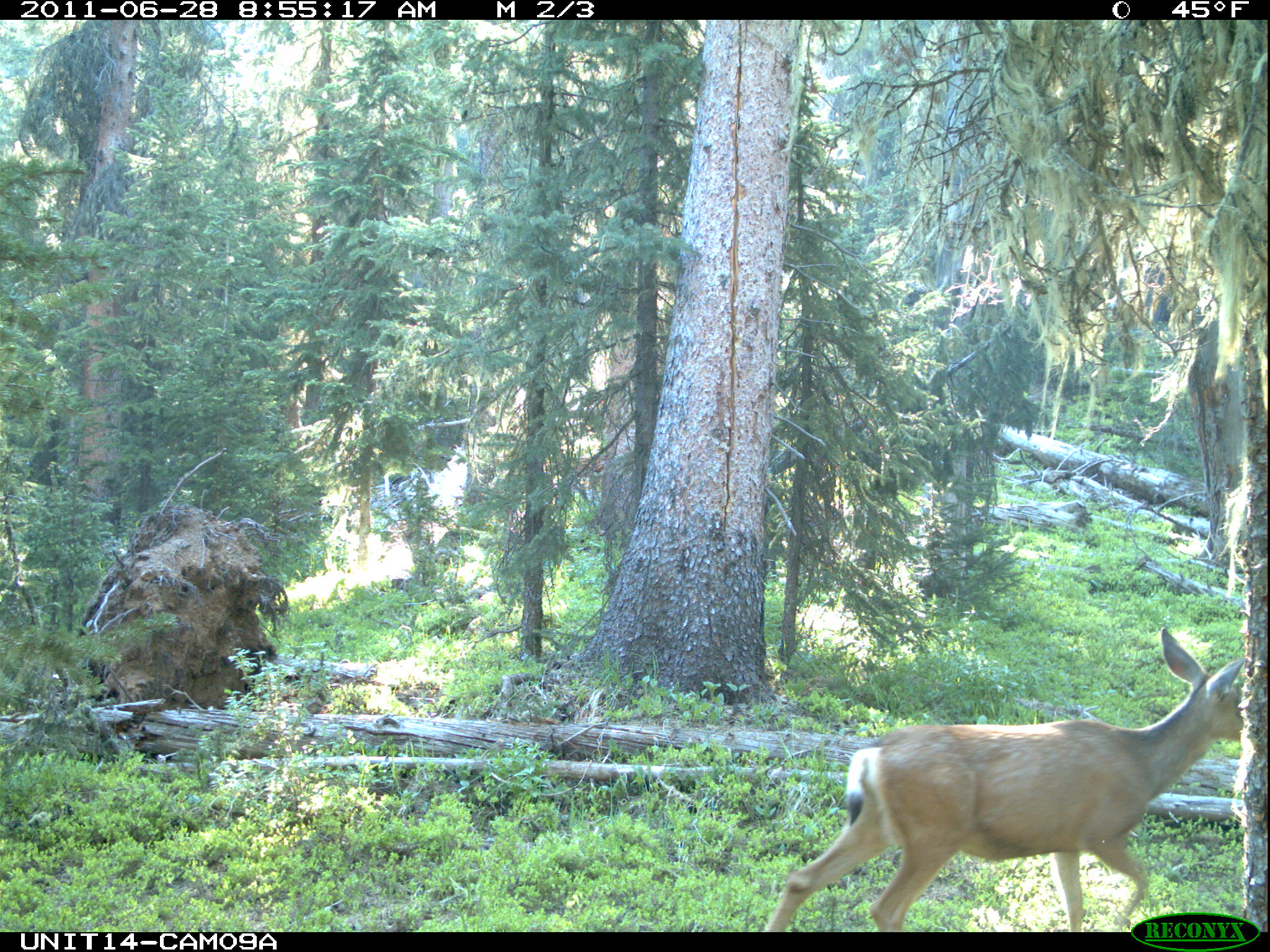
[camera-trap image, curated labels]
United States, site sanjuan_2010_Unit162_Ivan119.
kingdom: Animalia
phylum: Chordata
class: Mammalia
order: Artiodactyla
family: Cervidae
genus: Odocoileus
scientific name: Odocoileus hemionus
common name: mule deer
Odocoileus hemionus (mule deer).